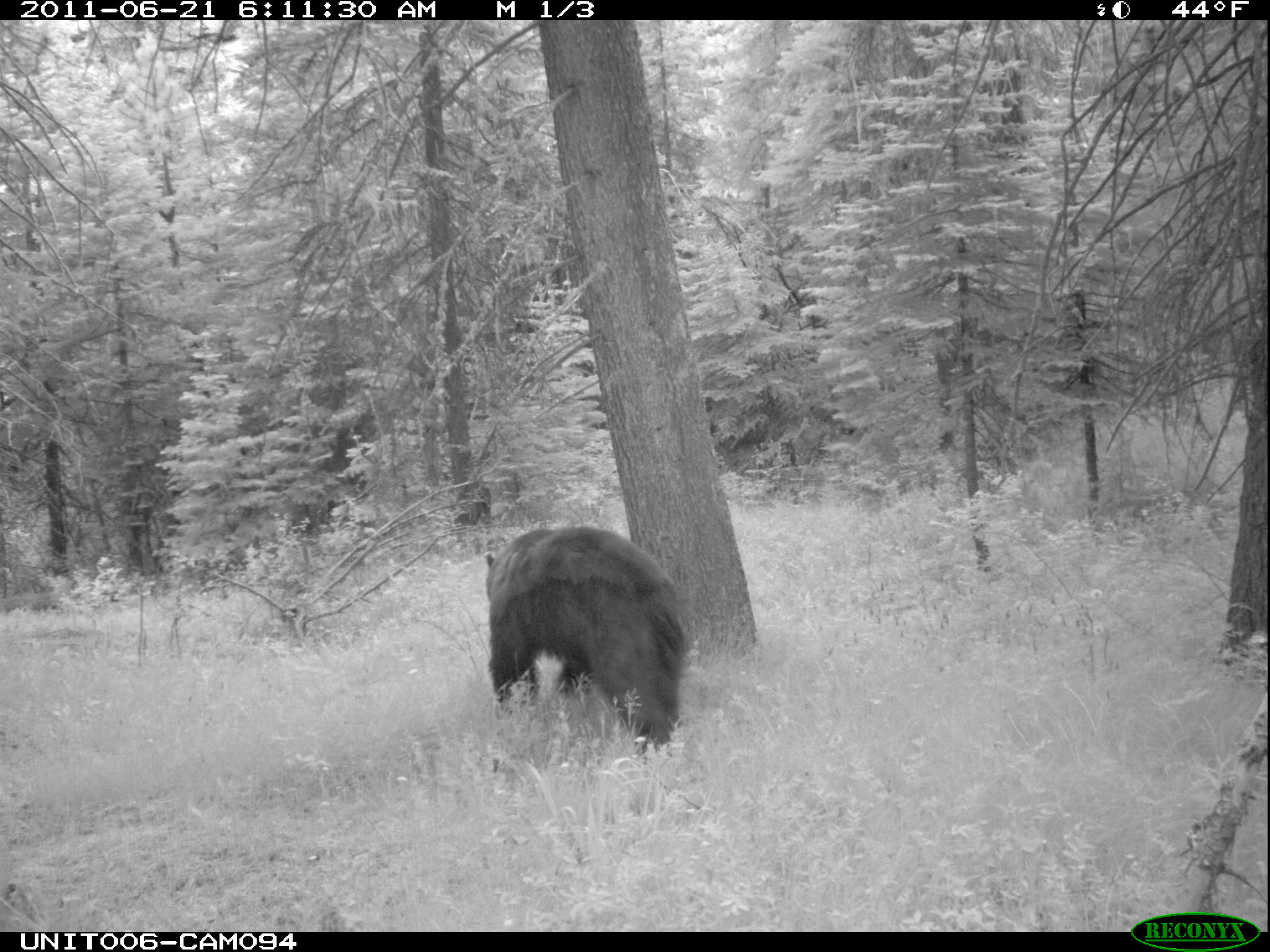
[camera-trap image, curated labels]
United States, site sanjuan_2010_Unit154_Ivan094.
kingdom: Animalia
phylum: Chordata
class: Mammalia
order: Carnivora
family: Ursidae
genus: Ursus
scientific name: Ursus americanus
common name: american black bear